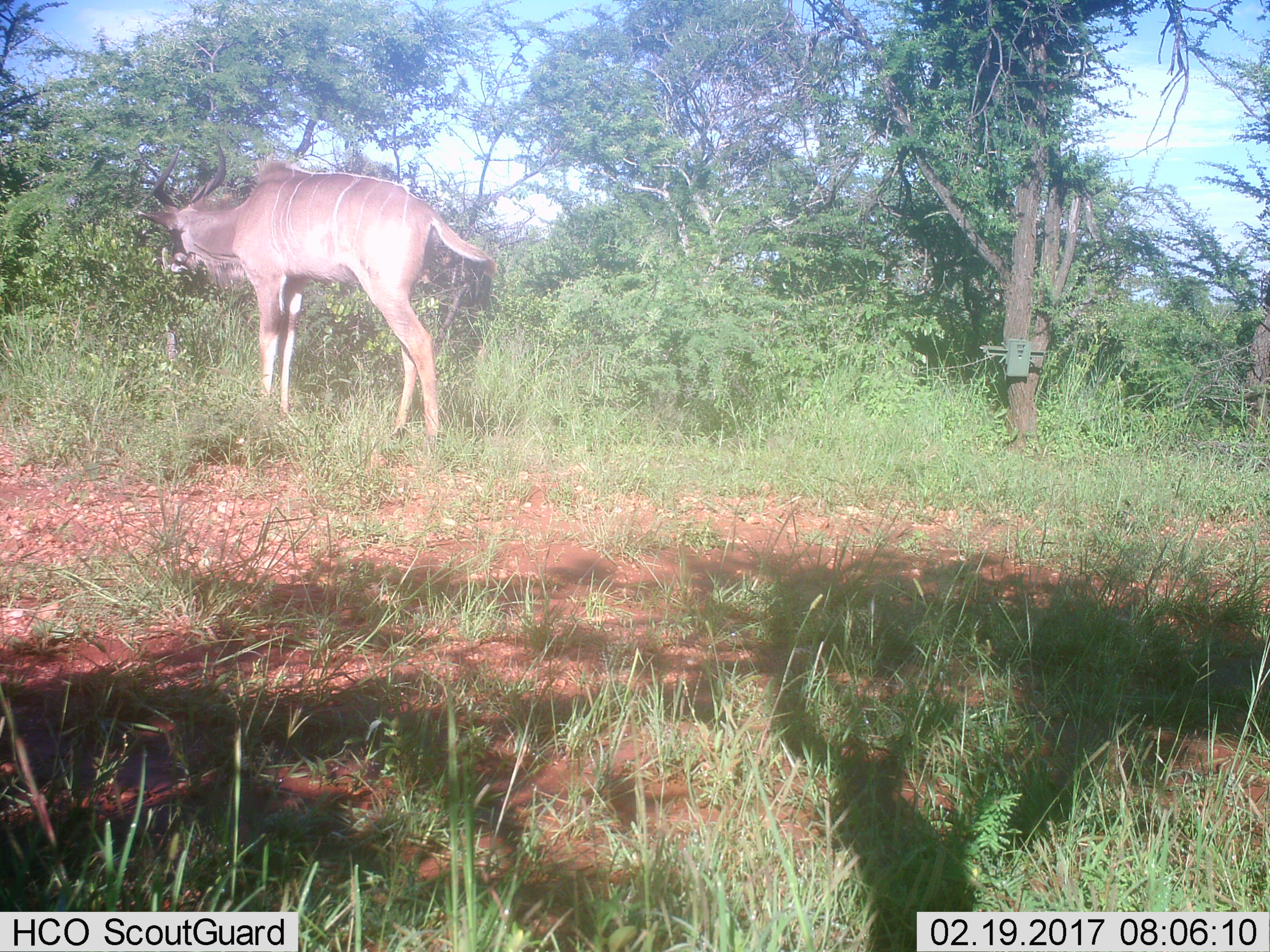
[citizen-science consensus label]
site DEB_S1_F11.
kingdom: Animalia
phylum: Chordata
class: Mammalia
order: Artiodactyla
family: Bovidae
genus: Tragelaphus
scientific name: Tragelaphus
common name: kudu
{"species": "kudu (Tragelaphus)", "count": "1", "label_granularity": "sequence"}